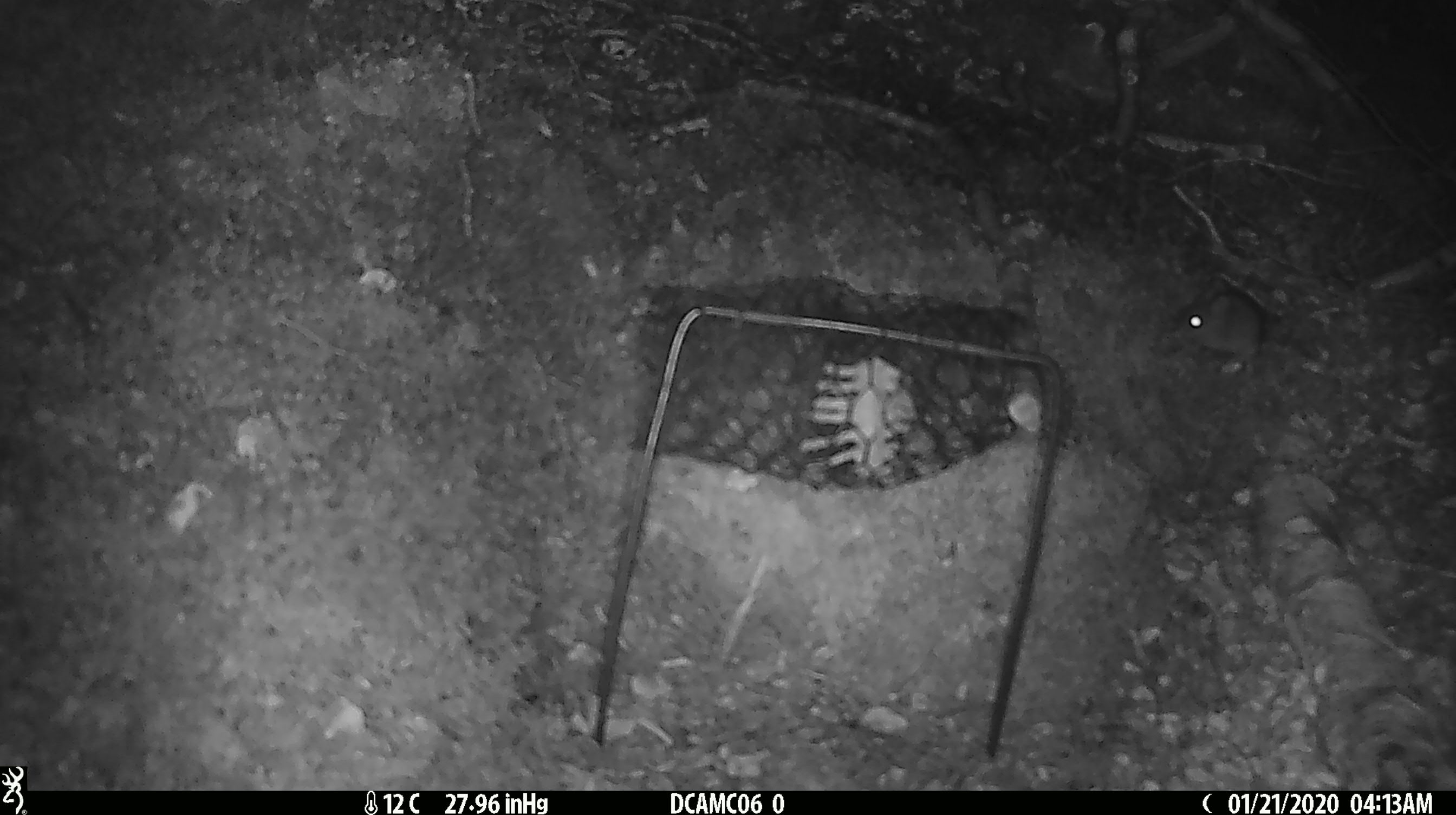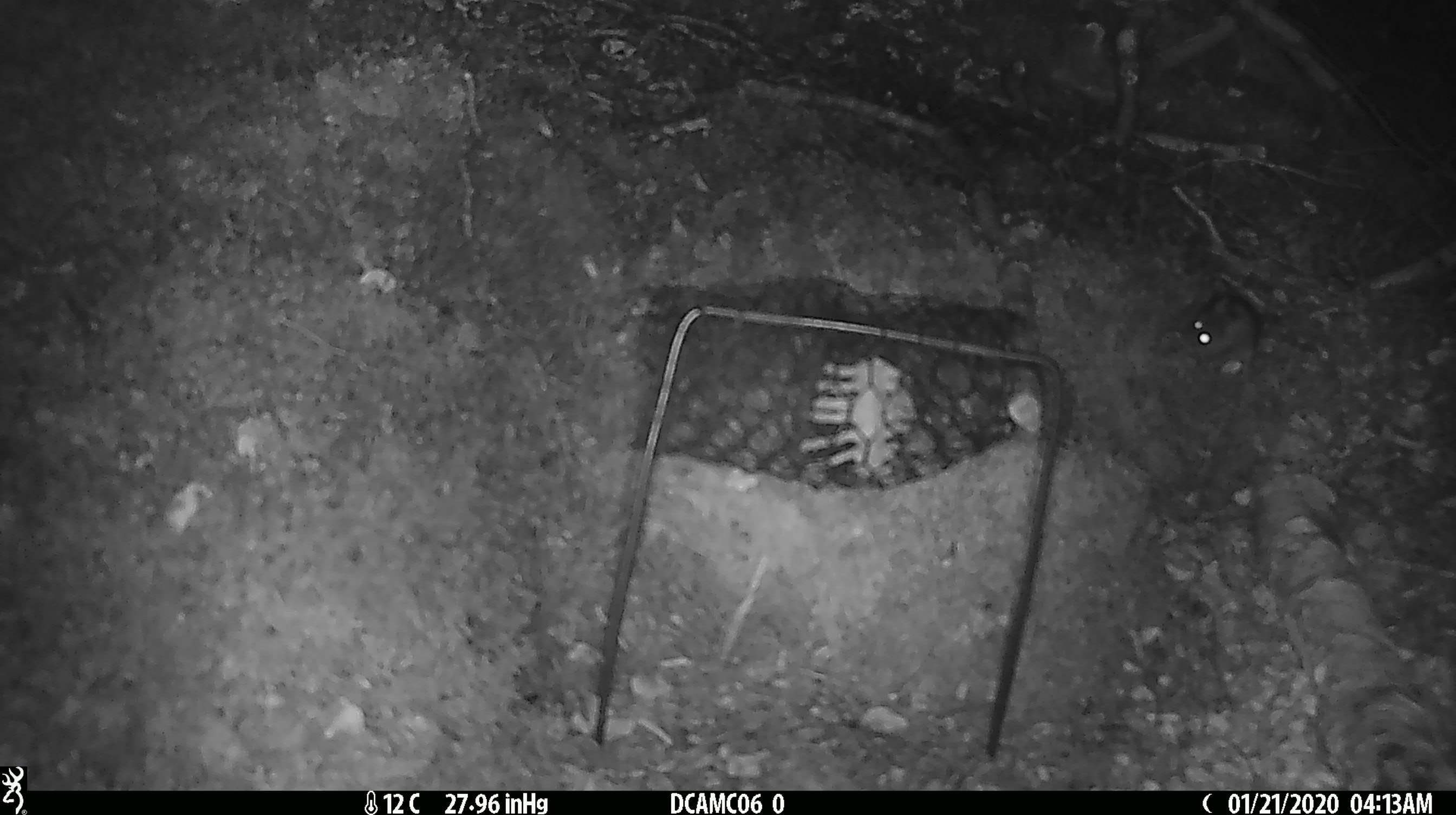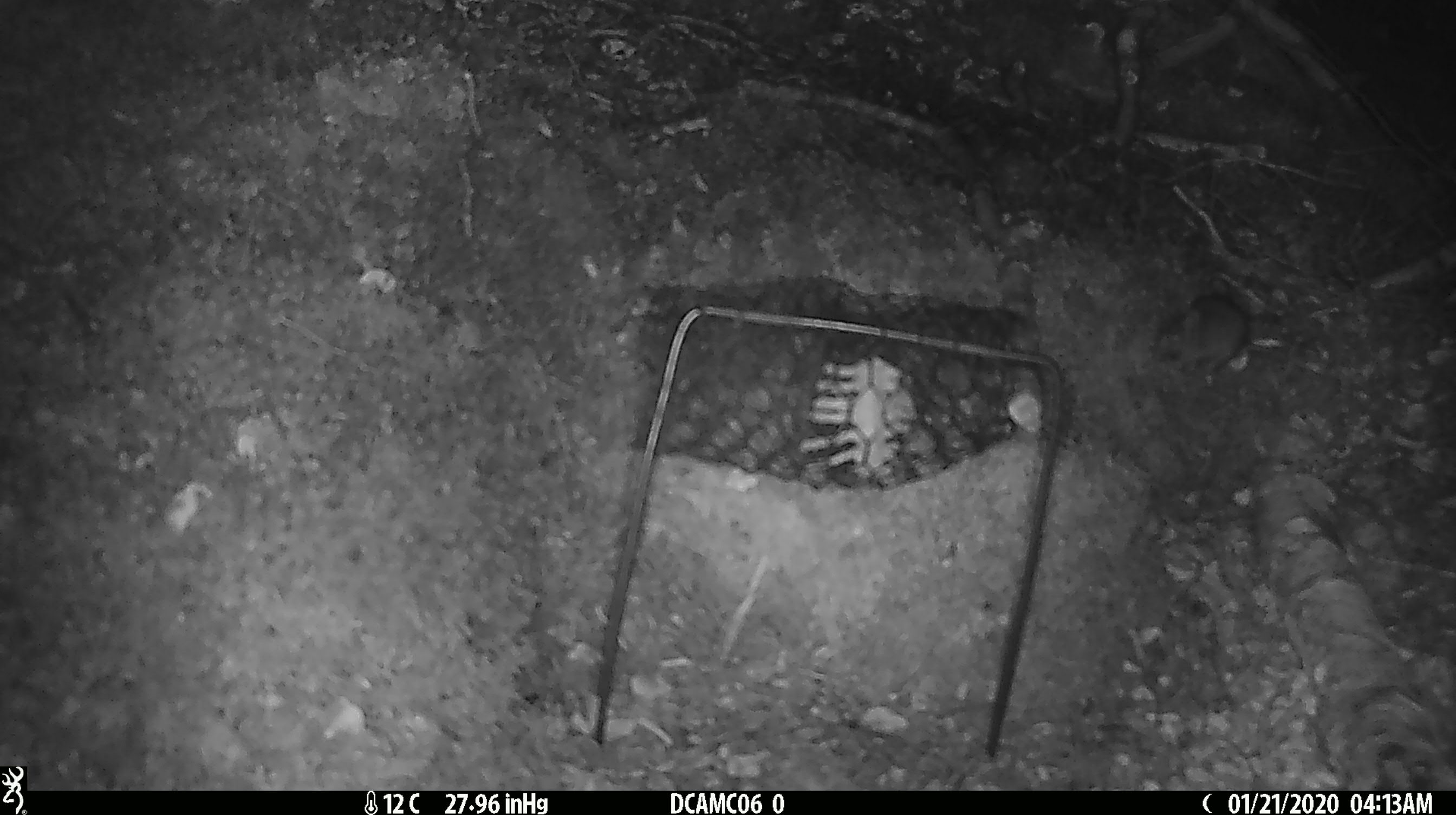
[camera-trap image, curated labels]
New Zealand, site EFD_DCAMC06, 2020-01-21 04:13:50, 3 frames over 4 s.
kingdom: Animalia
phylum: Chordata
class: Mammalia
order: Rodentia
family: Muridae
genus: Mus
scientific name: Mus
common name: mouse